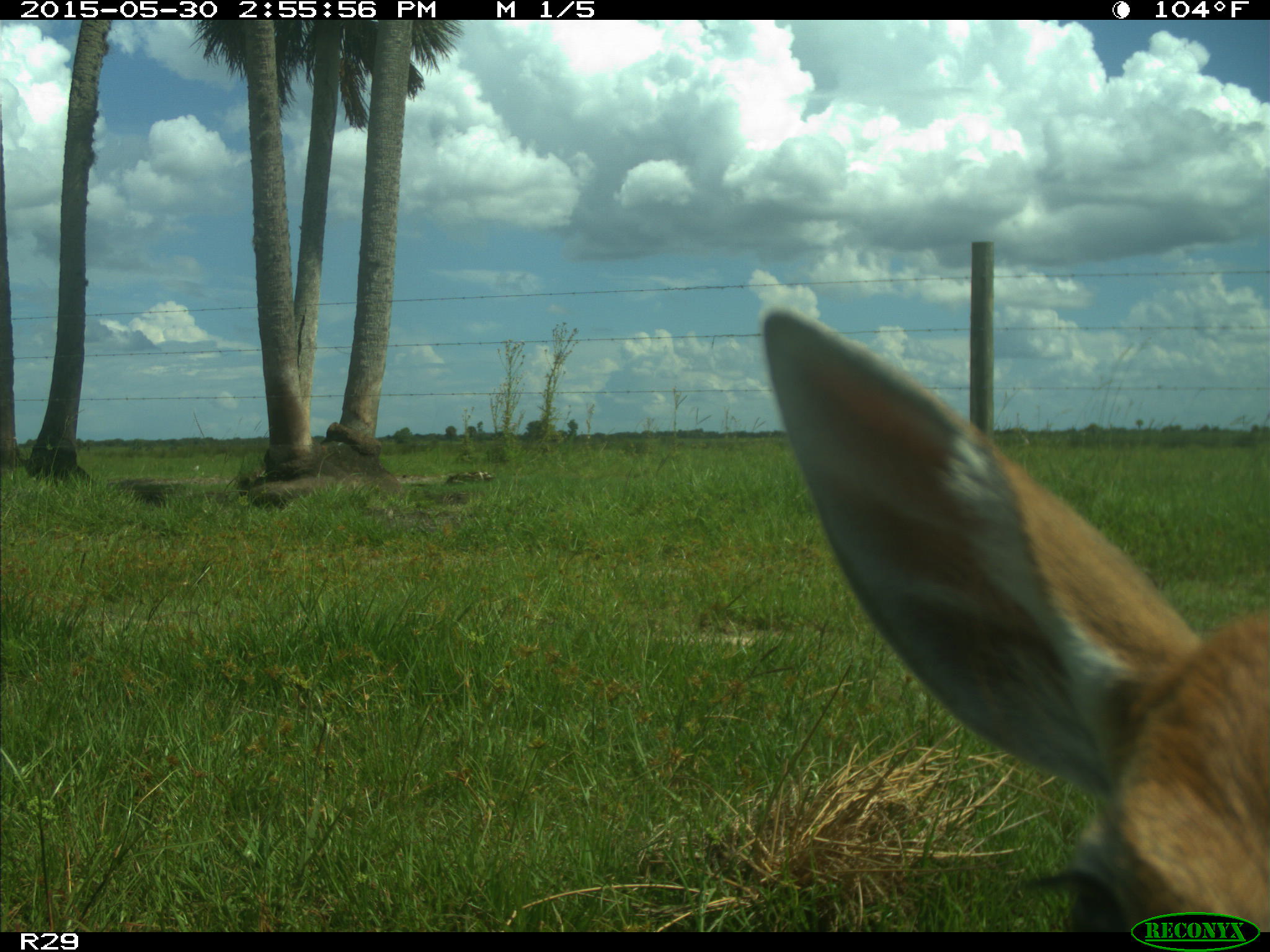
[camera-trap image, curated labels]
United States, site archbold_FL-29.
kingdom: Animalia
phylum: Chordata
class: Mammalia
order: Artiodactyla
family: Cervidae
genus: Odocoileus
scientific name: Odocoileus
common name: deer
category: unidentified deer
Unidentified deer (deer) (Odocoileus).